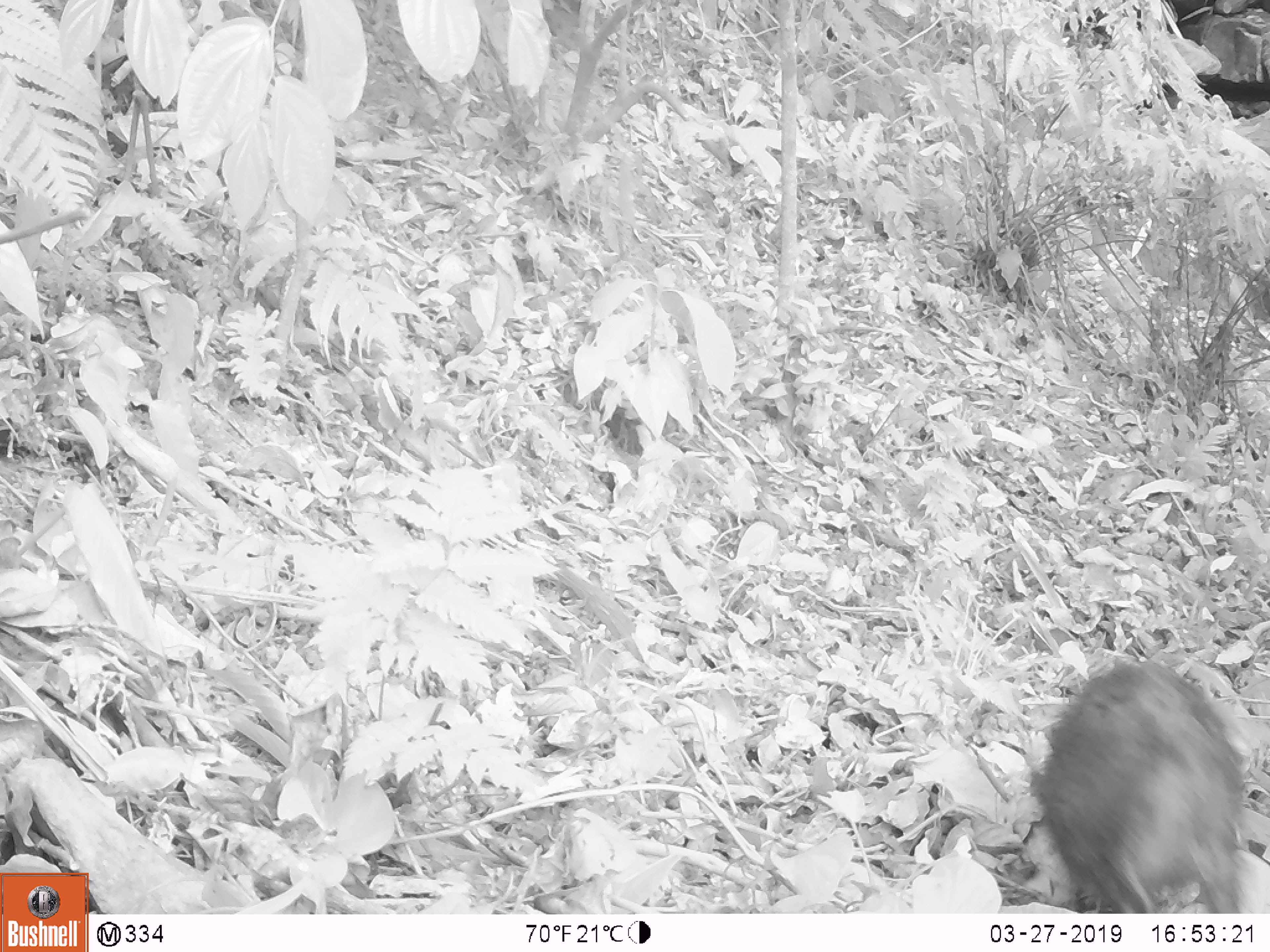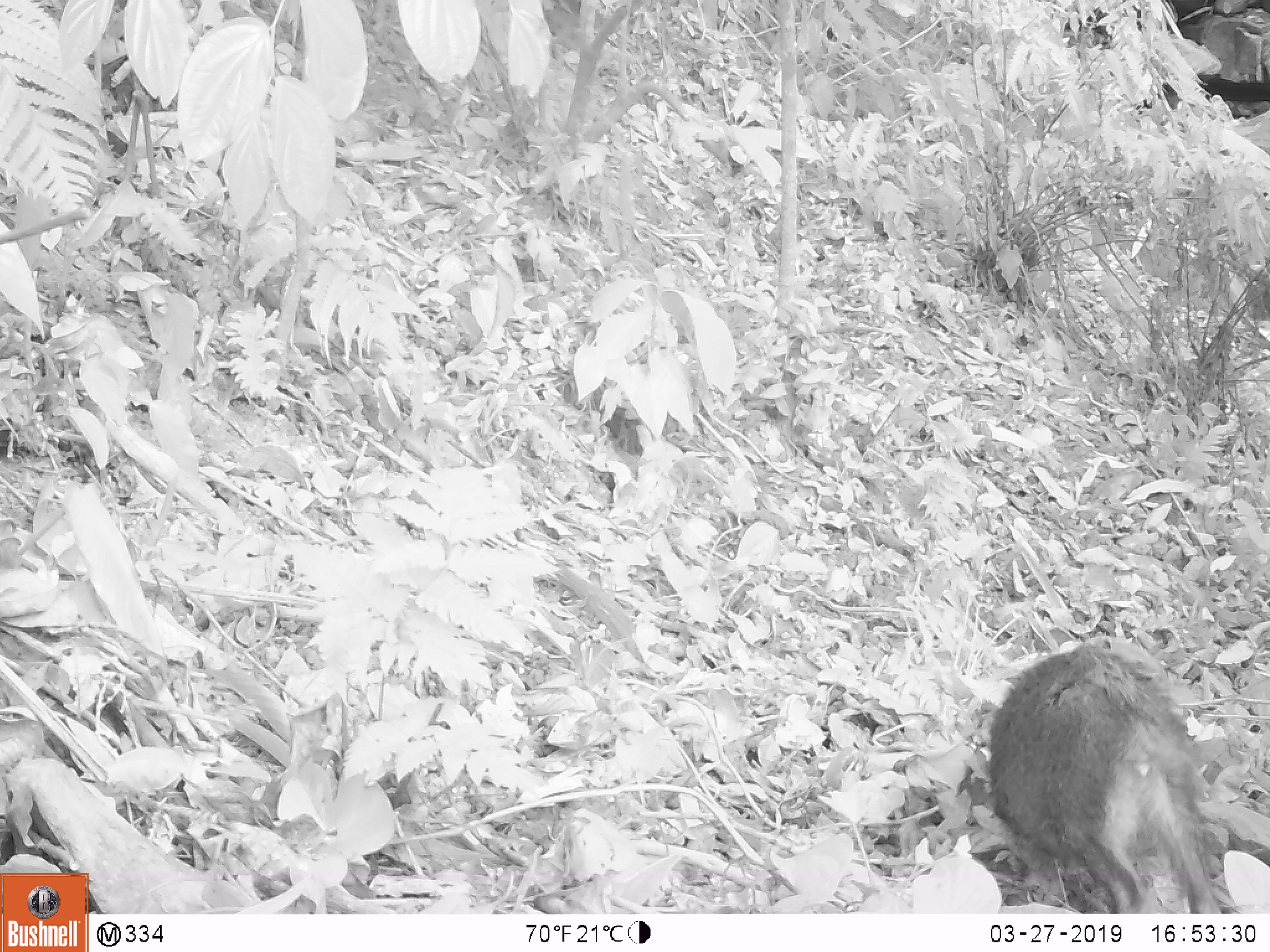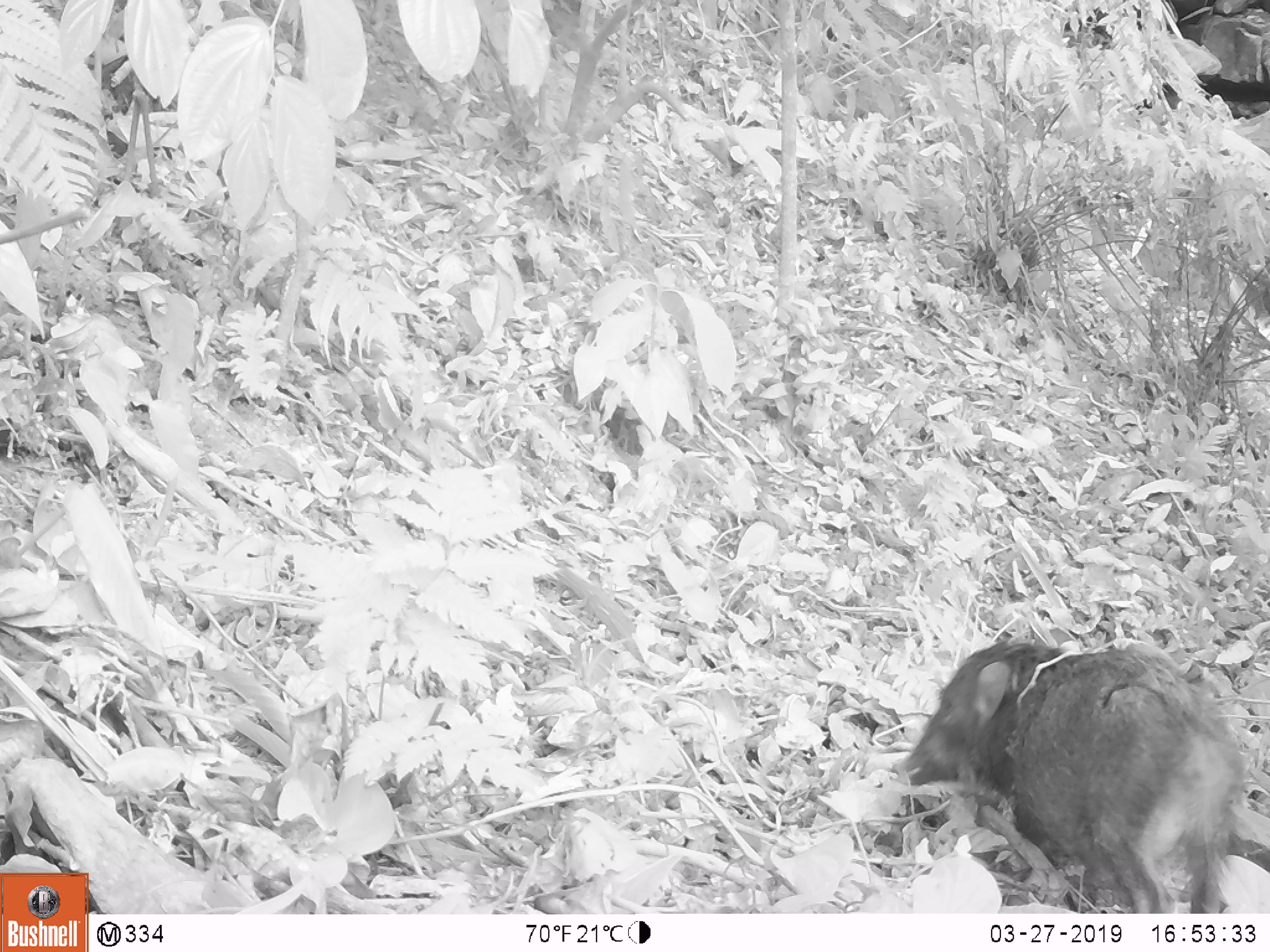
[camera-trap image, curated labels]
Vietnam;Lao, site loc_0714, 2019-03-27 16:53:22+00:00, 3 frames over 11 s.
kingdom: Animalia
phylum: Chordata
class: Mammalia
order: Artiodactyla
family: Suidae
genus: Sus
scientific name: Sus scrofa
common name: eurasian wild pig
Eurasian wild pig (Sus scrofa). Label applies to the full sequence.